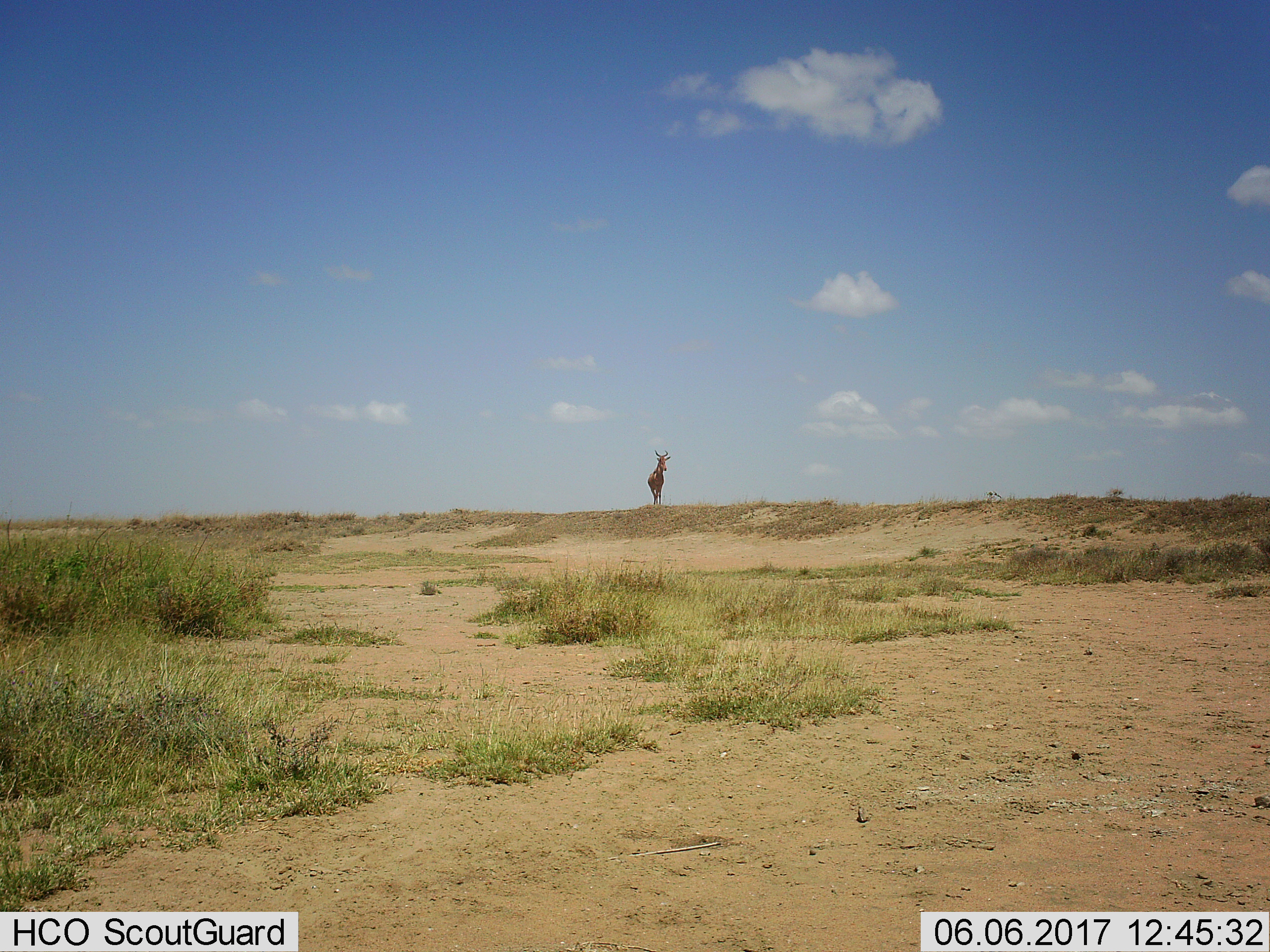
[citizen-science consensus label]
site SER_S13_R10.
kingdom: Animalia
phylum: Chordata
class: Mammalia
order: Artiodactyla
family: Bovidae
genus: Alcelaphus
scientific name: Alcelaphus buselaphus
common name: hartebeest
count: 1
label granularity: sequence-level